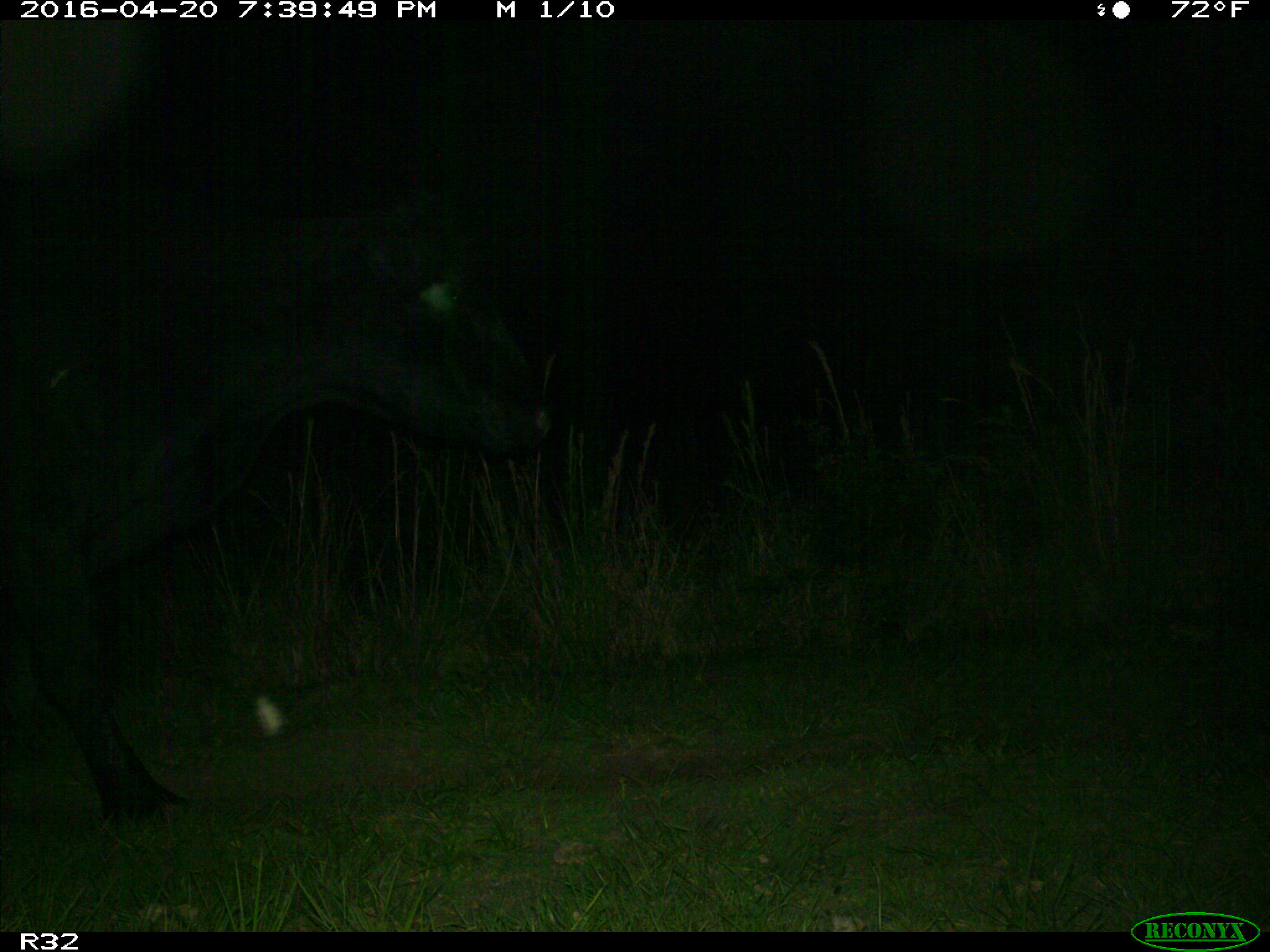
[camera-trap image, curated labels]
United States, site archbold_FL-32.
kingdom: Animalia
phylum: Chordata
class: Mammalia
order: Artiodactyla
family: Bovidae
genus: Bos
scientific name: Bos taurus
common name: domestic cow